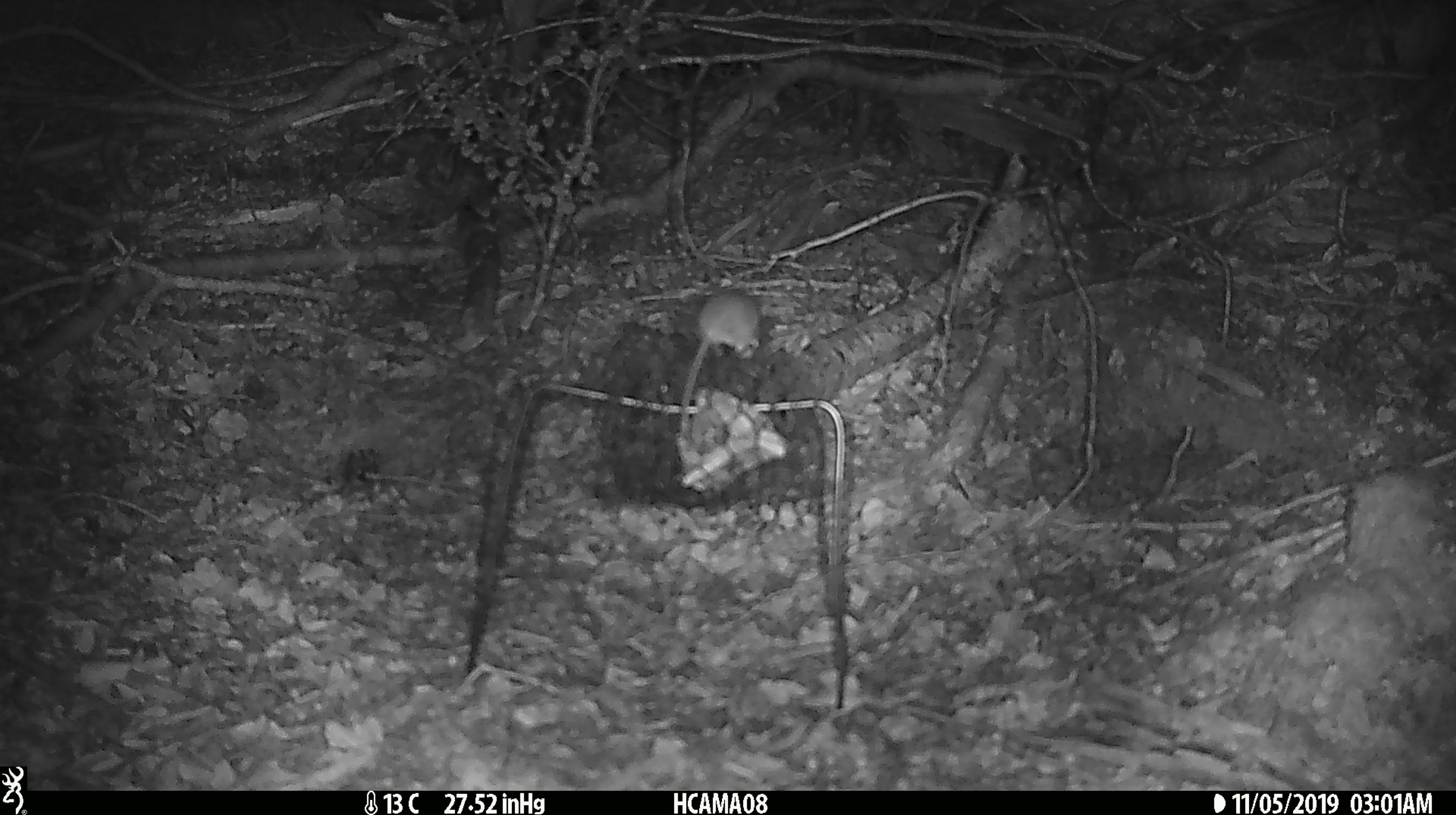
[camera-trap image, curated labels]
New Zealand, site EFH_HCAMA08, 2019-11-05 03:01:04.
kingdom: Animalia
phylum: Chordata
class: Mammalia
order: Rodentia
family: Muridae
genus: Mus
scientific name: Mus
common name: mouse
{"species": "mouse (Mus)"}